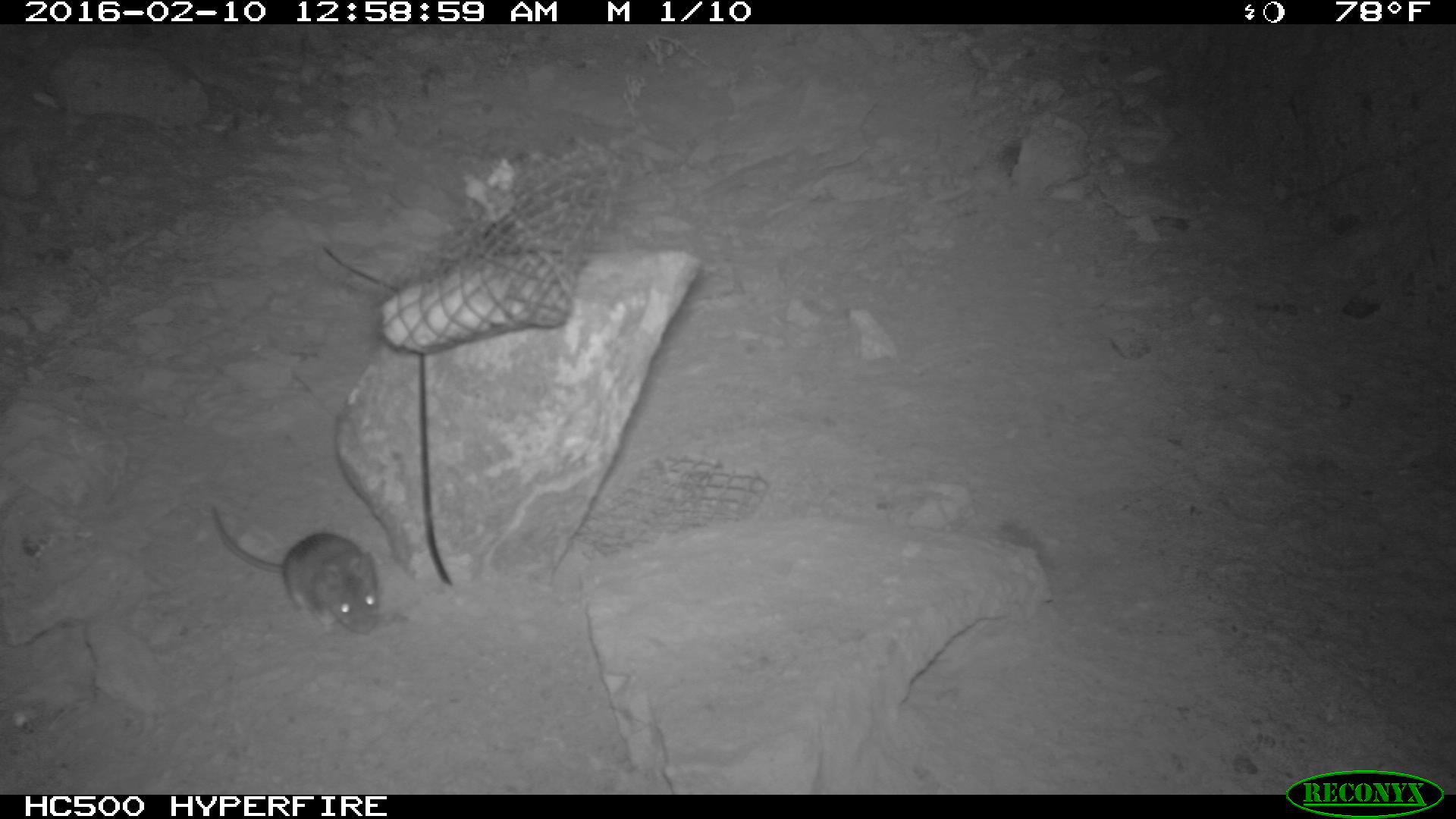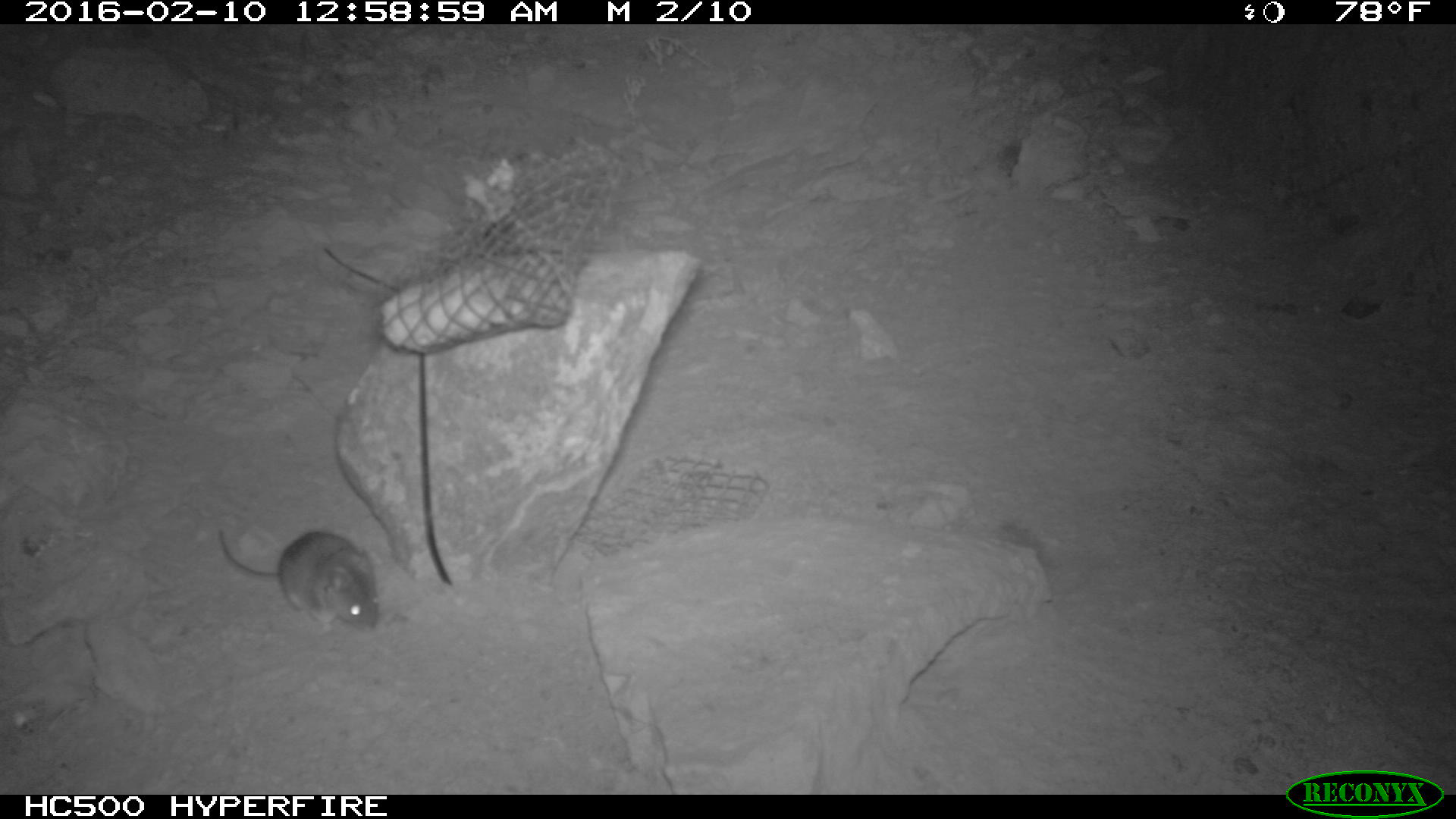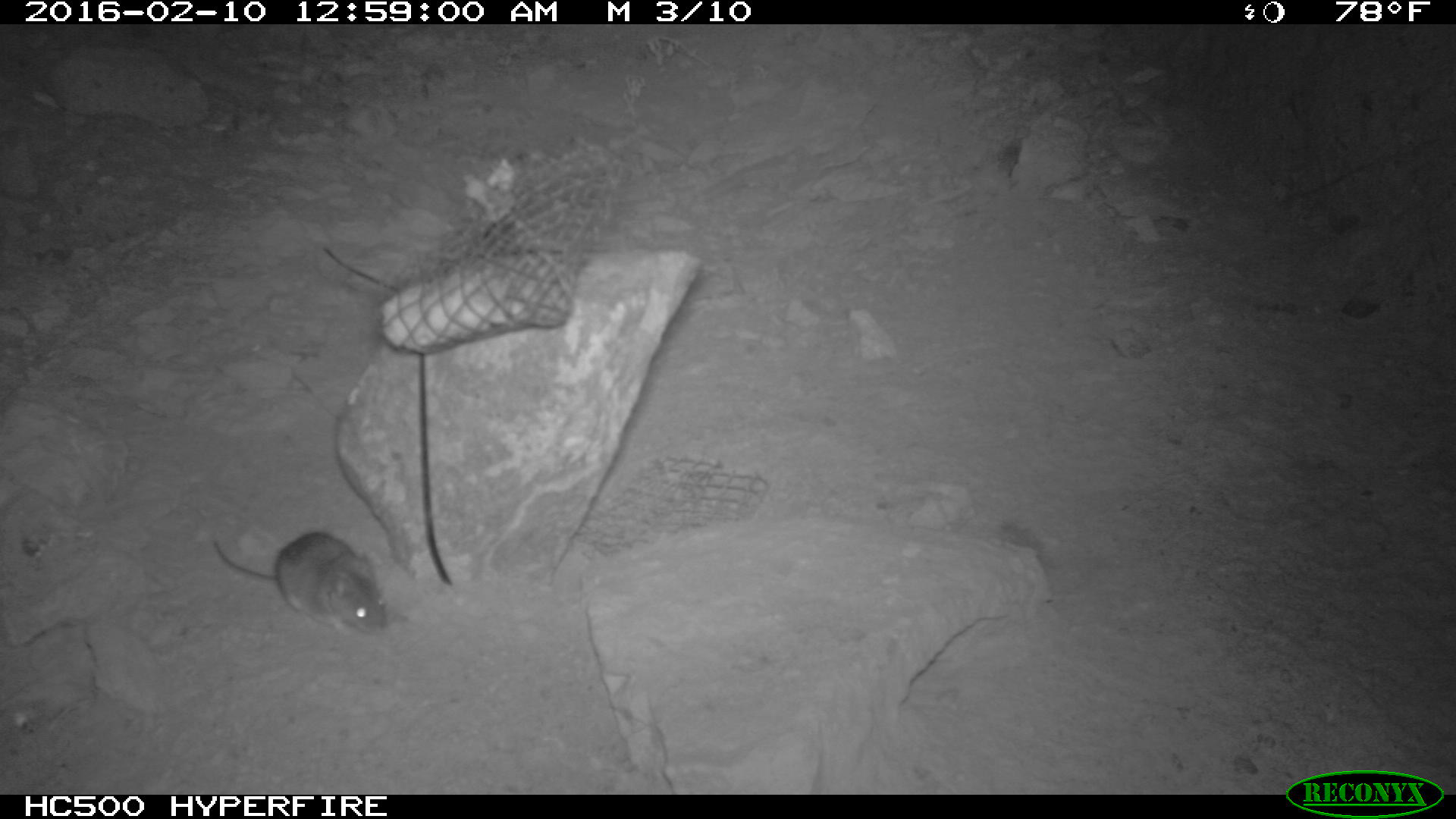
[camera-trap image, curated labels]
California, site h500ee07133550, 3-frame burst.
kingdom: Animalia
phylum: Chordata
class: Mammalia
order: Rodentia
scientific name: Rodentia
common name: rodent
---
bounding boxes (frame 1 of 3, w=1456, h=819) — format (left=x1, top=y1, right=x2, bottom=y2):
rodent: (left=210, top=504, right=378, bottom=634)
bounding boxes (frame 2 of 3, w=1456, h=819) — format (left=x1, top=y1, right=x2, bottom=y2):
rodent: (left=216, top=524, right=383, bottom=633)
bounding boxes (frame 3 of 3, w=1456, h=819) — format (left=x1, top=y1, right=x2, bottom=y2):
rodent: (left=208, top=529, right=397, bottom=638)